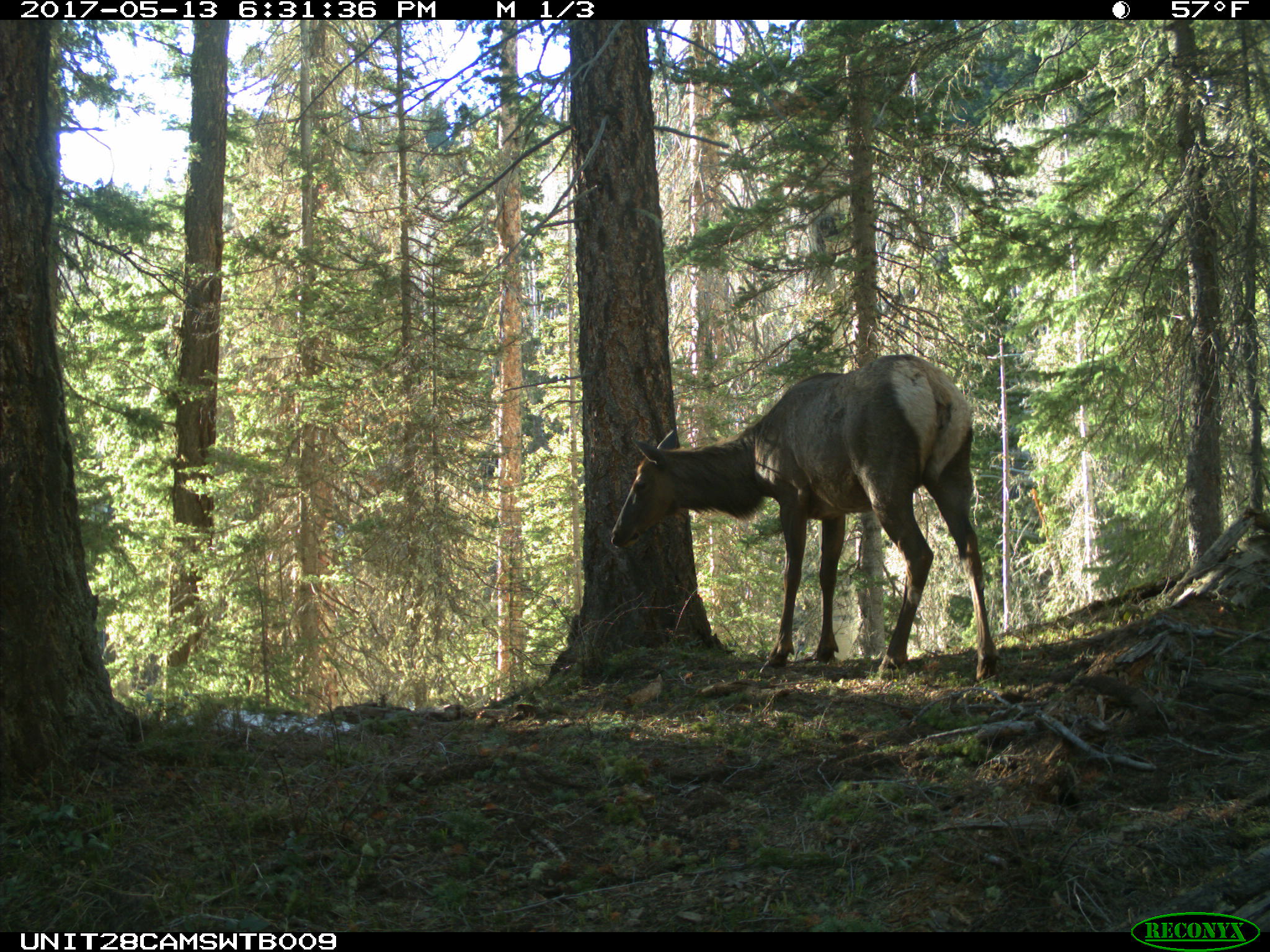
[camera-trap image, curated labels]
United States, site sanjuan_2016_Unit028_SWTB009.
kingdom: Animalia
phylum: Chordata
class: Mammalia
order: Artiodactyla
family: Cervidae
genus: Cervus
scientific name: Cervus elaphus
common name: red deer